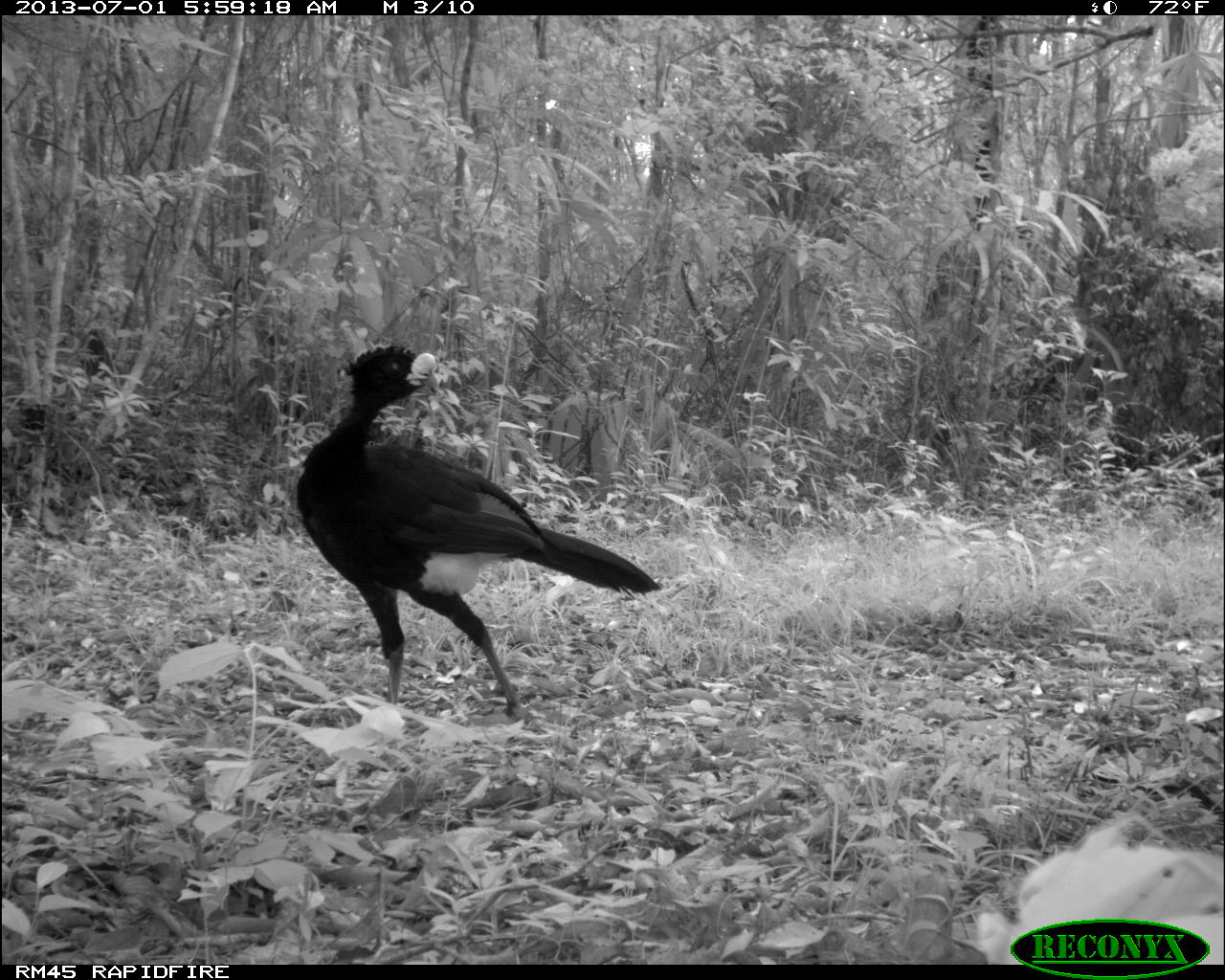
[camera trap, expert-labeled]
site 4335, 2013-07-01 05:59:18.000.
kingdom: Animalia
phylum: Chordata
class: Aves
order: Galliformes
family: Cracidae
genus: Crax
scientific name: Crax rubra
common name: great curassow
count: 1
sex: male